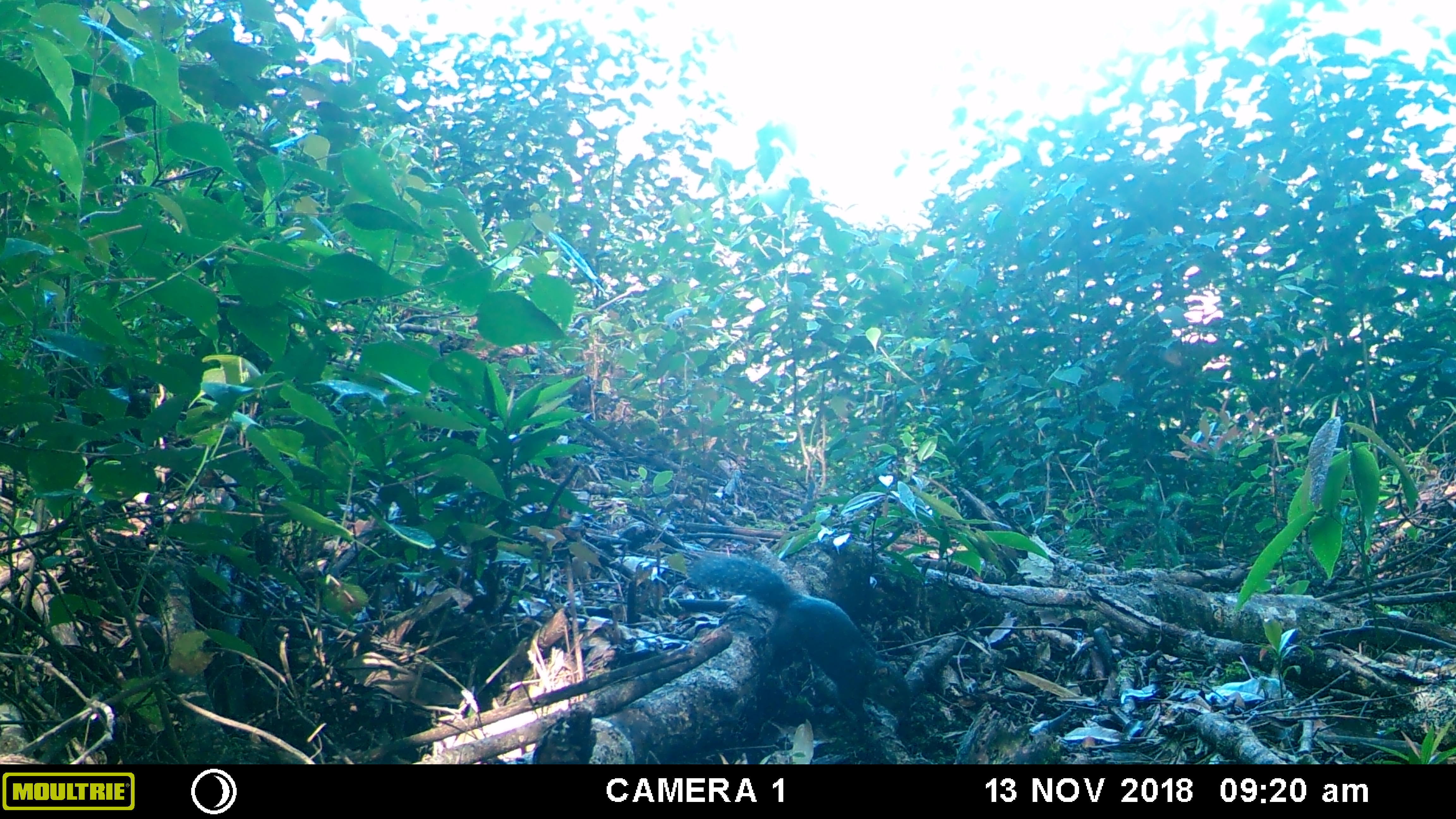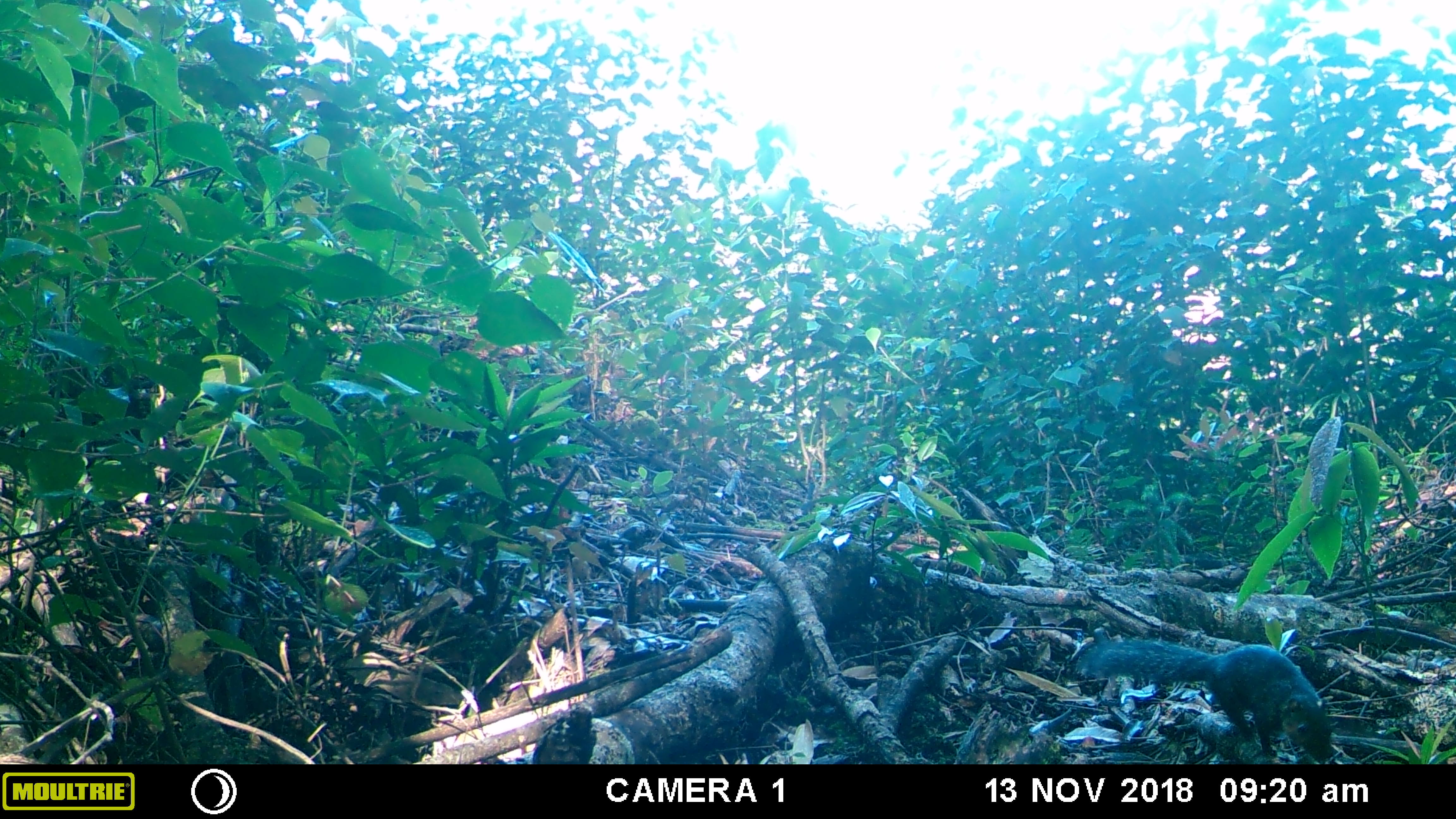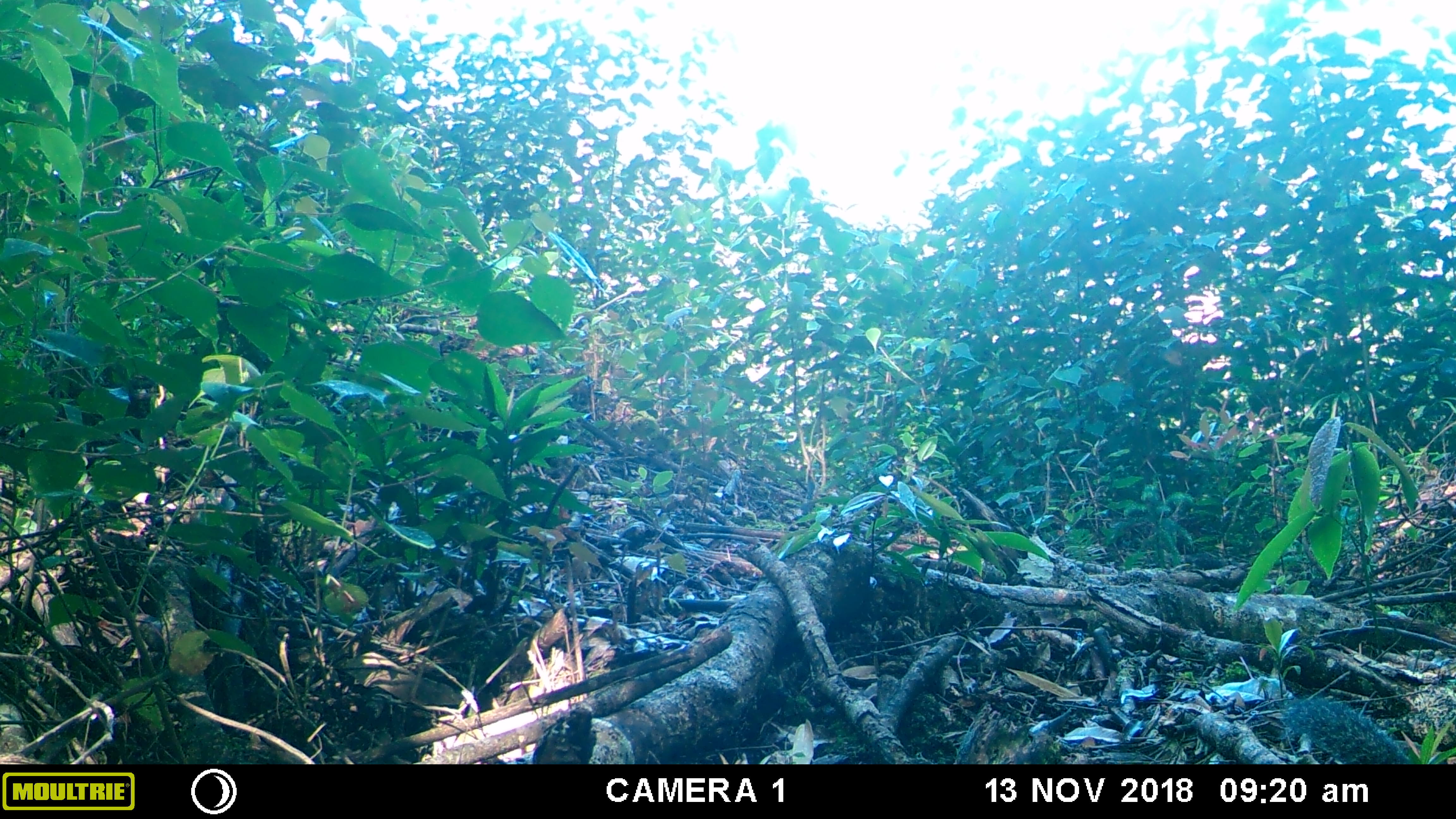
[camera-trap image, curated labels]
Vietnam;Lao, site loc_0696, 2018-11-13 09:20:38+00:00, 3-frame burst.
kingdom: Animalia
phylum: Chordata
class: Mammalia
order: Rodentia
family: Sciuridae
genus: Dremomys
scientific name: Dremomys rufigenis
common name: red-cheeked squirrel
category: red cheeked squirrel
Red cheeked squirrel (red-cheeked squirrel) (Dremomys rufigenis). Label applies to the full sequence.